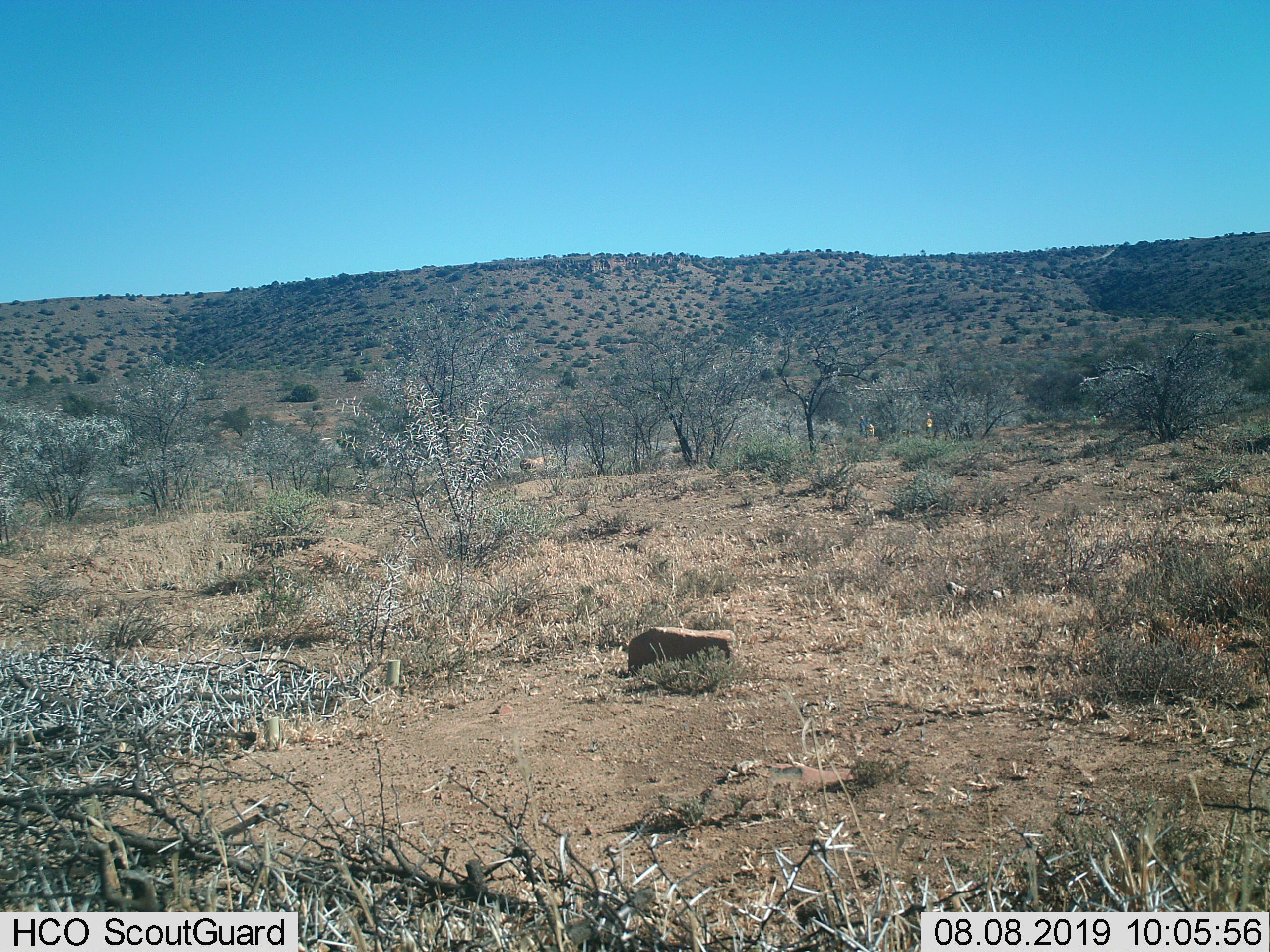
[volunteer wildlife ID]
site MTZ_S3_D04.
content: unidentified animal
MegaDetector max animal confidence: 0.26